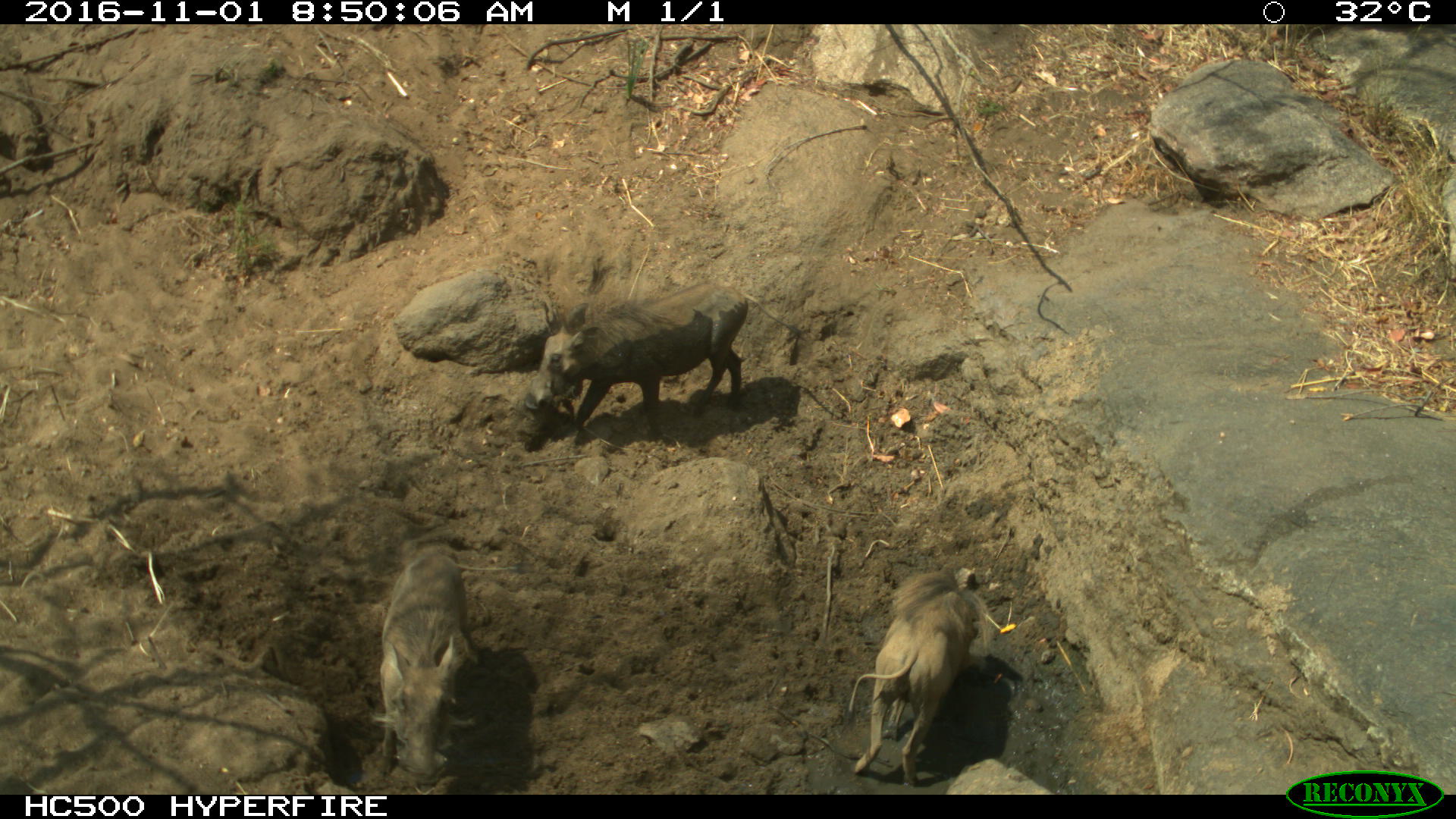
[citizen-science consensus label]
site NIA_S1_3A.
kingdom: Animalia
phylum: Chordata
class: Mammalia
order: Artiodactyla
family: Suidae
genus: Phacochoerus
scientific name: Phacochoerus africanus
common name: warthog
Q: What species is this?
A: Warthog (Phacochoerus africanus).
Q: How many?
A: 3.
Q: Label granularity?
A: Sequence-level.